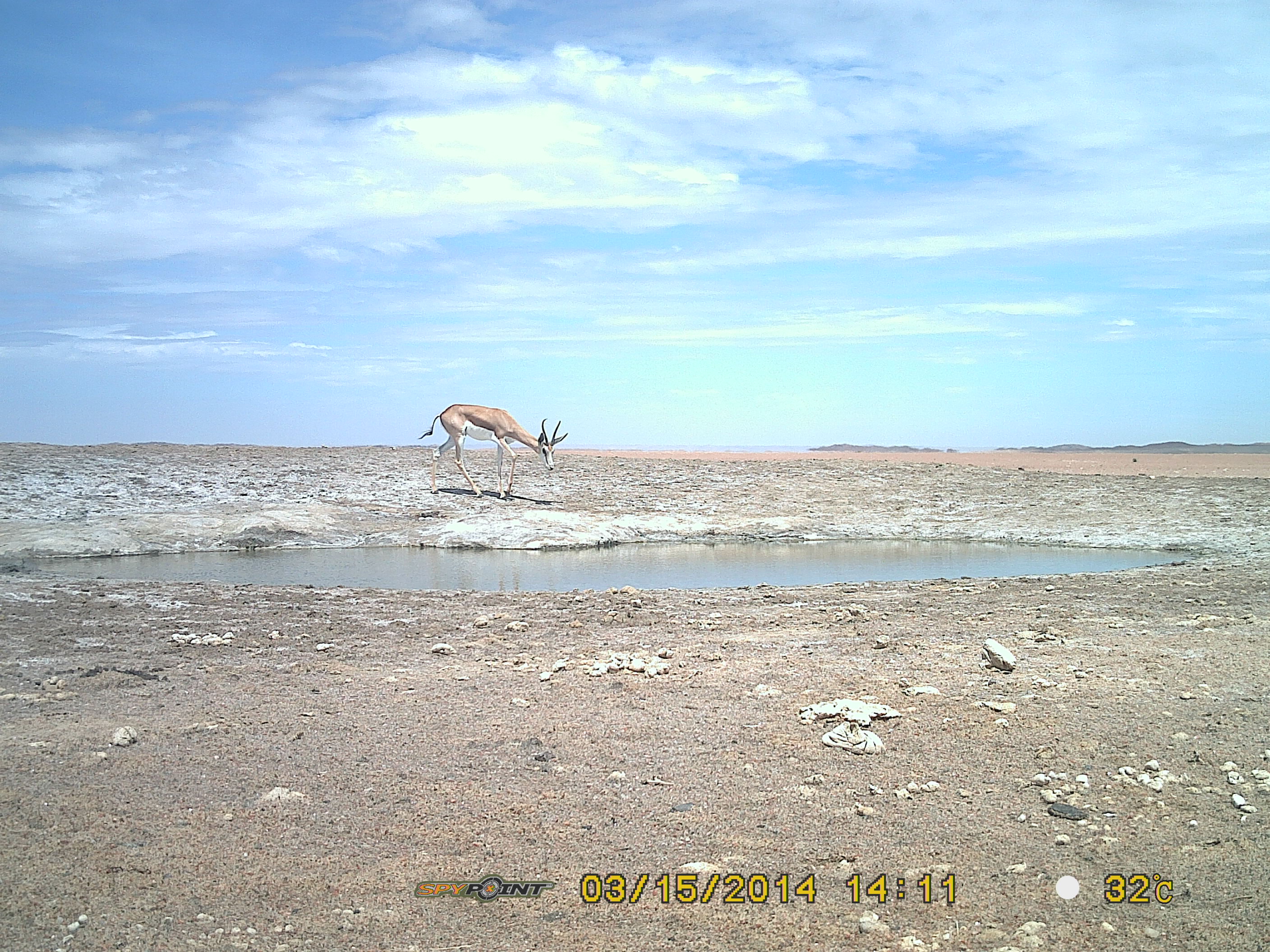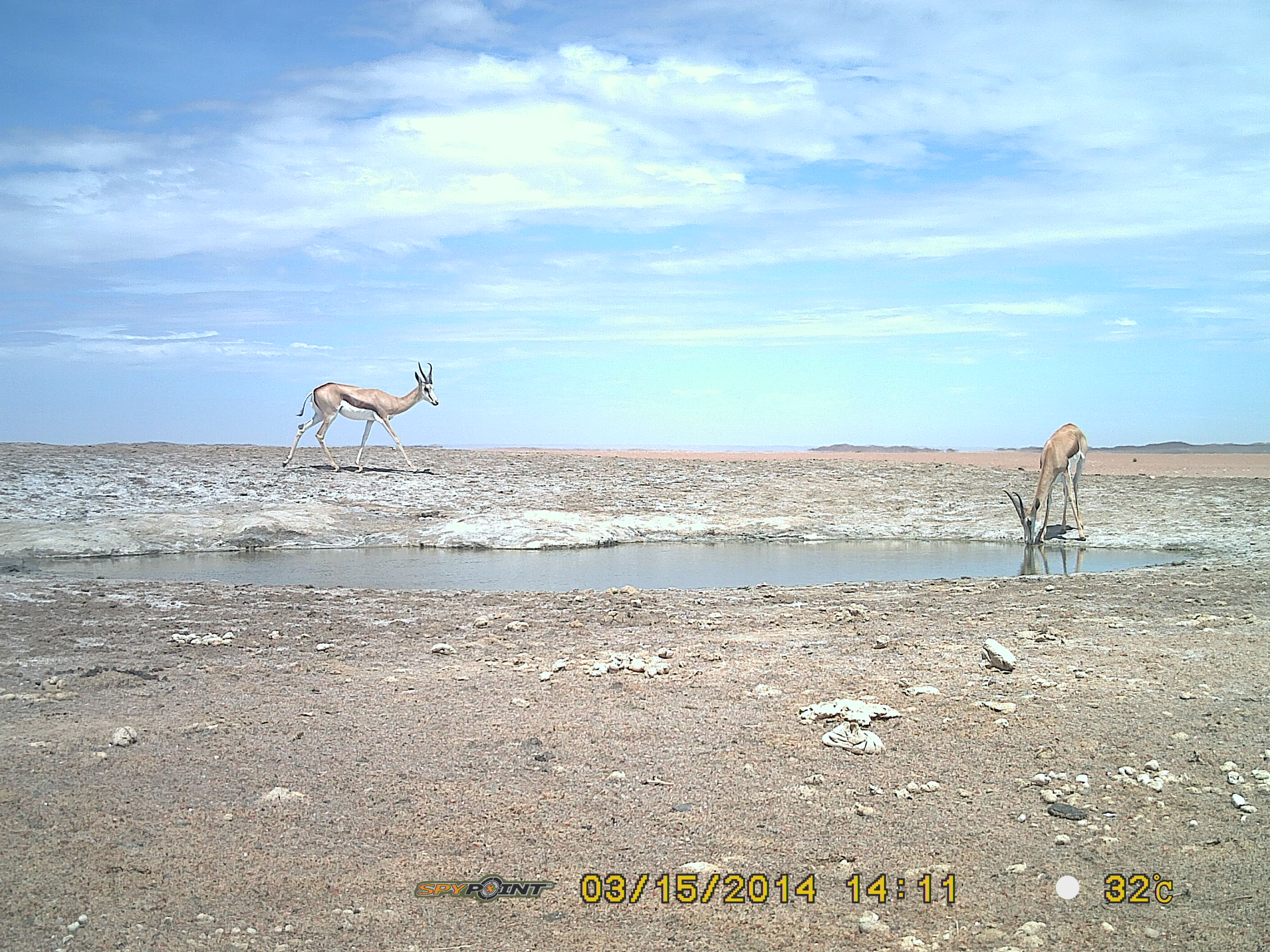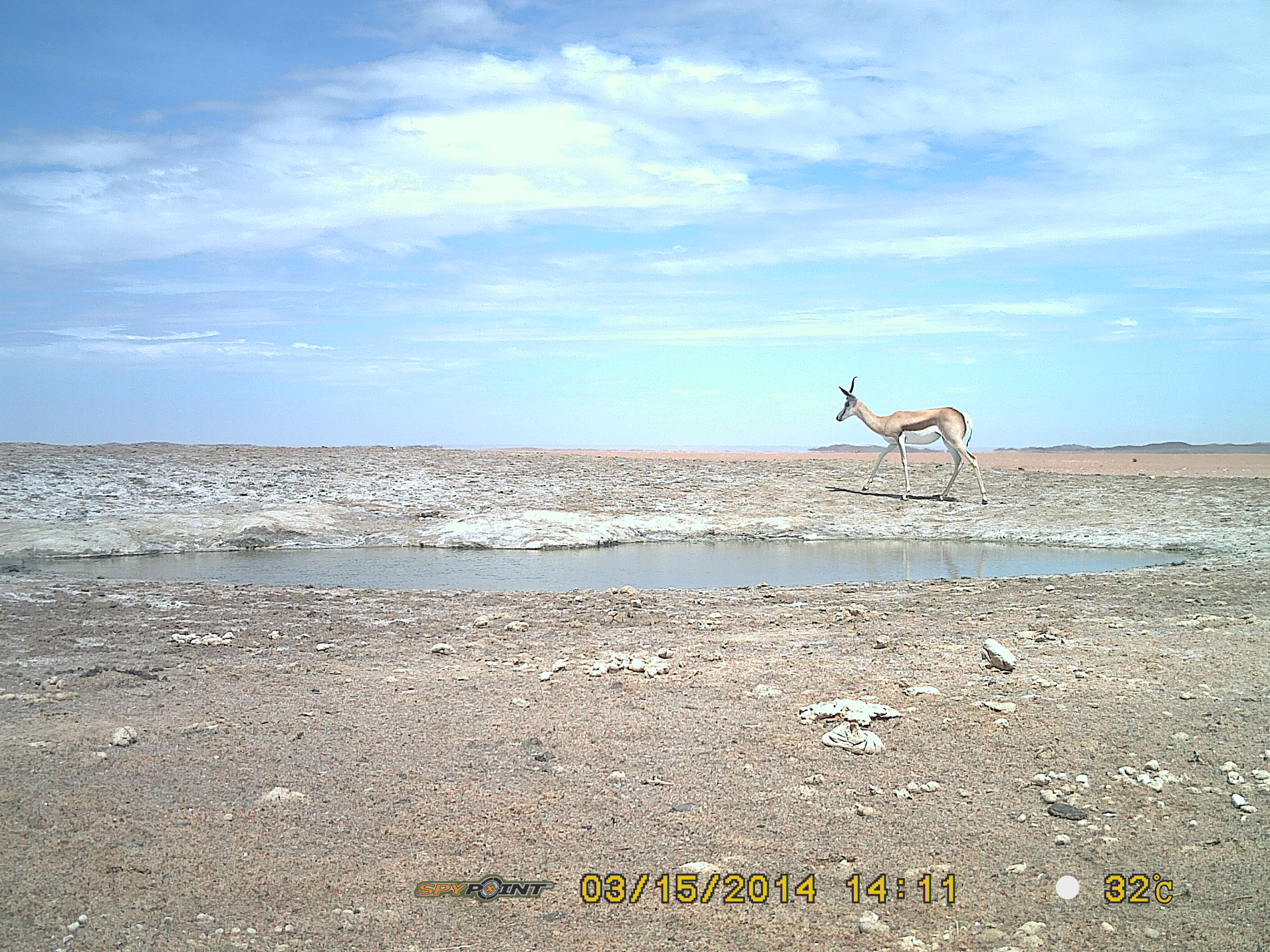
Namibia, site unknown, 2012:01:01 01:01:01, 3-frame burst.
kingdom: Animalia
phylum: Chordata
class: Mammalia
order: Artiodactyla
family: Bovidae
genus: Antidorcas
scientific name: Antidorcas marsupialis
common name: springbok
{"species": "Antidorcas marsupialis (springbok)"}